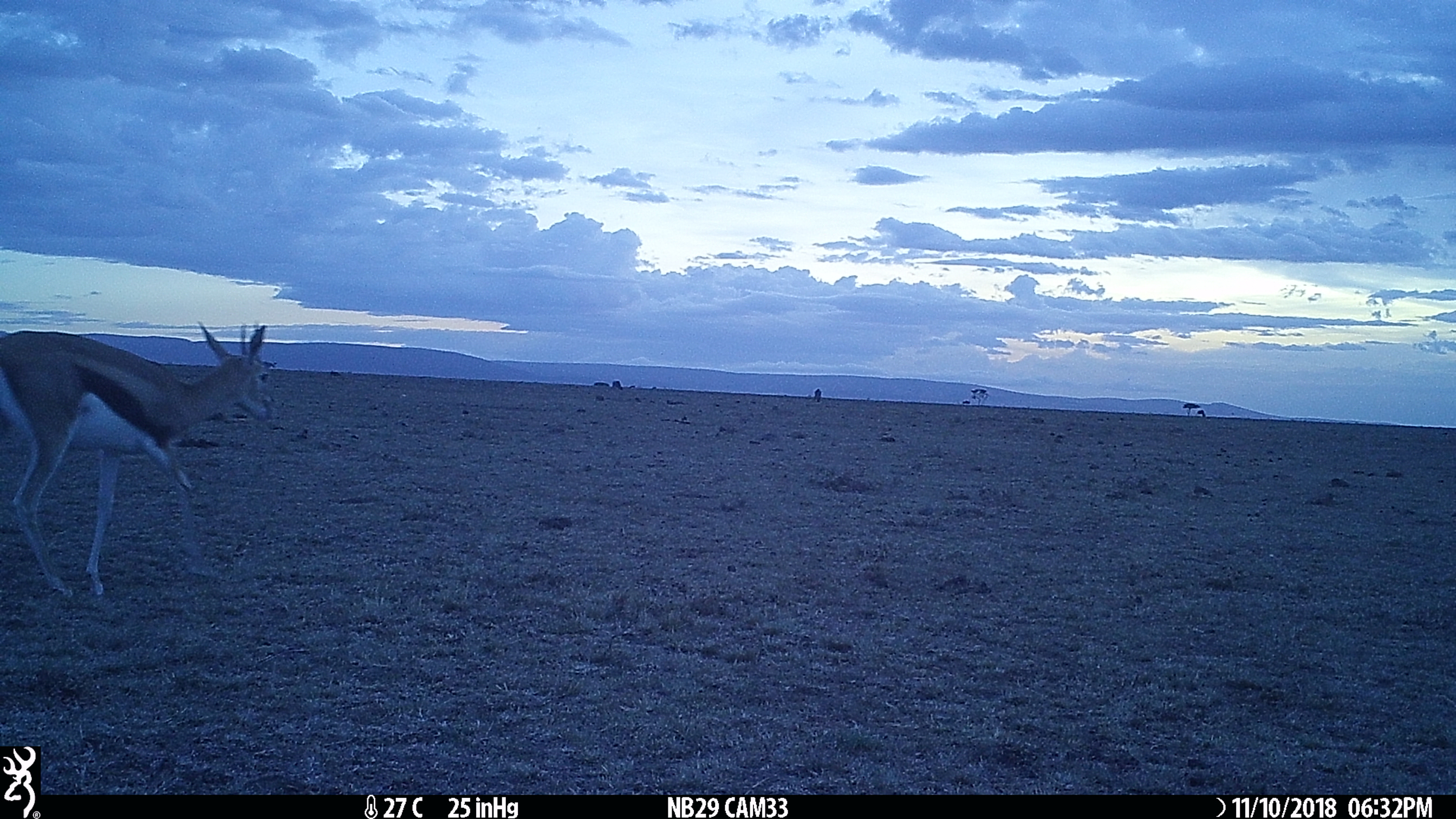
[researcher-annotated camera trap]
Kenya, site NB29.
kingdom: Animalia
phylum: Chordata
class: Mammalia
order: Artiodactyla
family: Bovidae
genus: Eudorcas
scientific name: Eudorcas thomsonii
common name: thomon's gazelle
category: gazelle thomsons